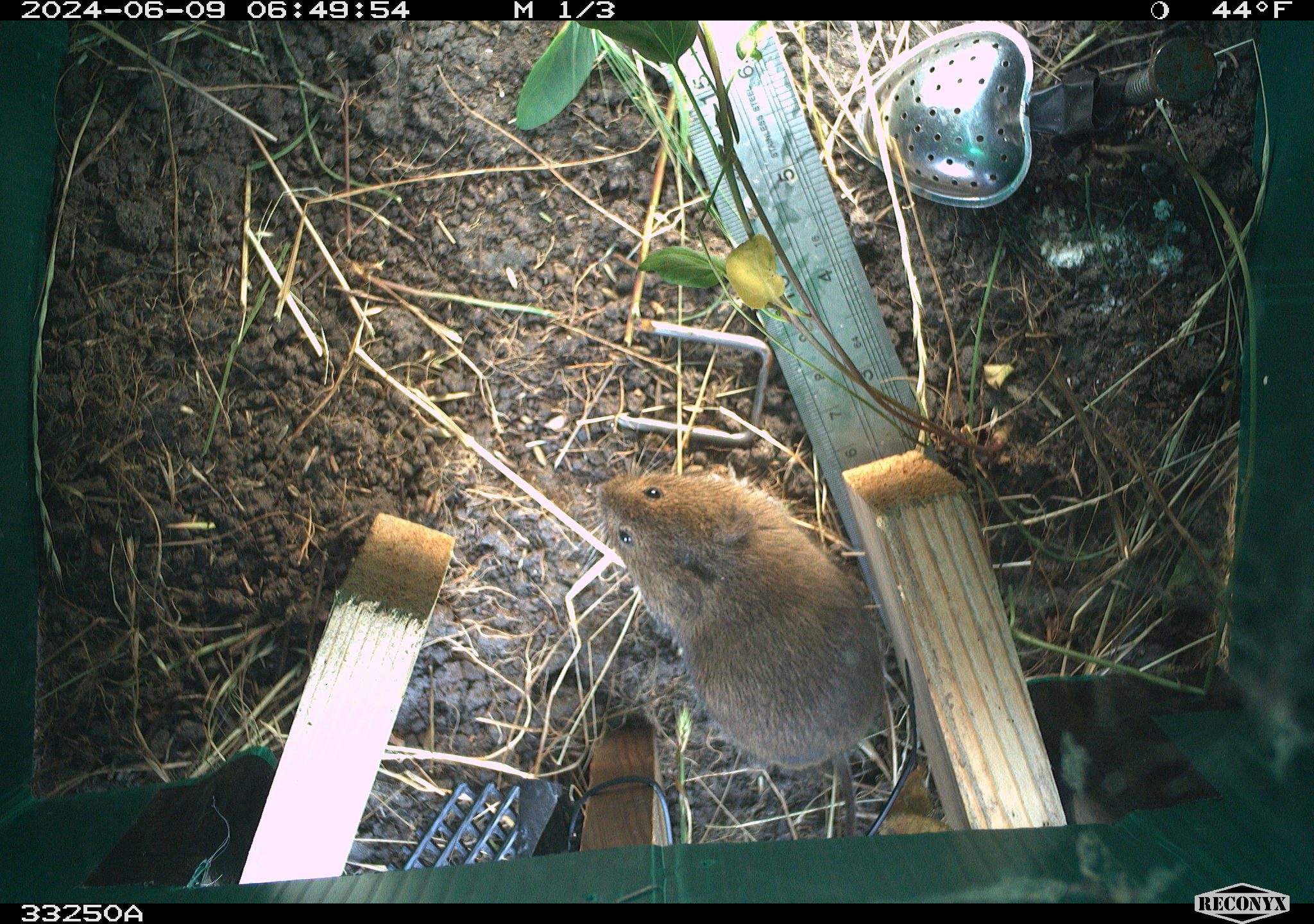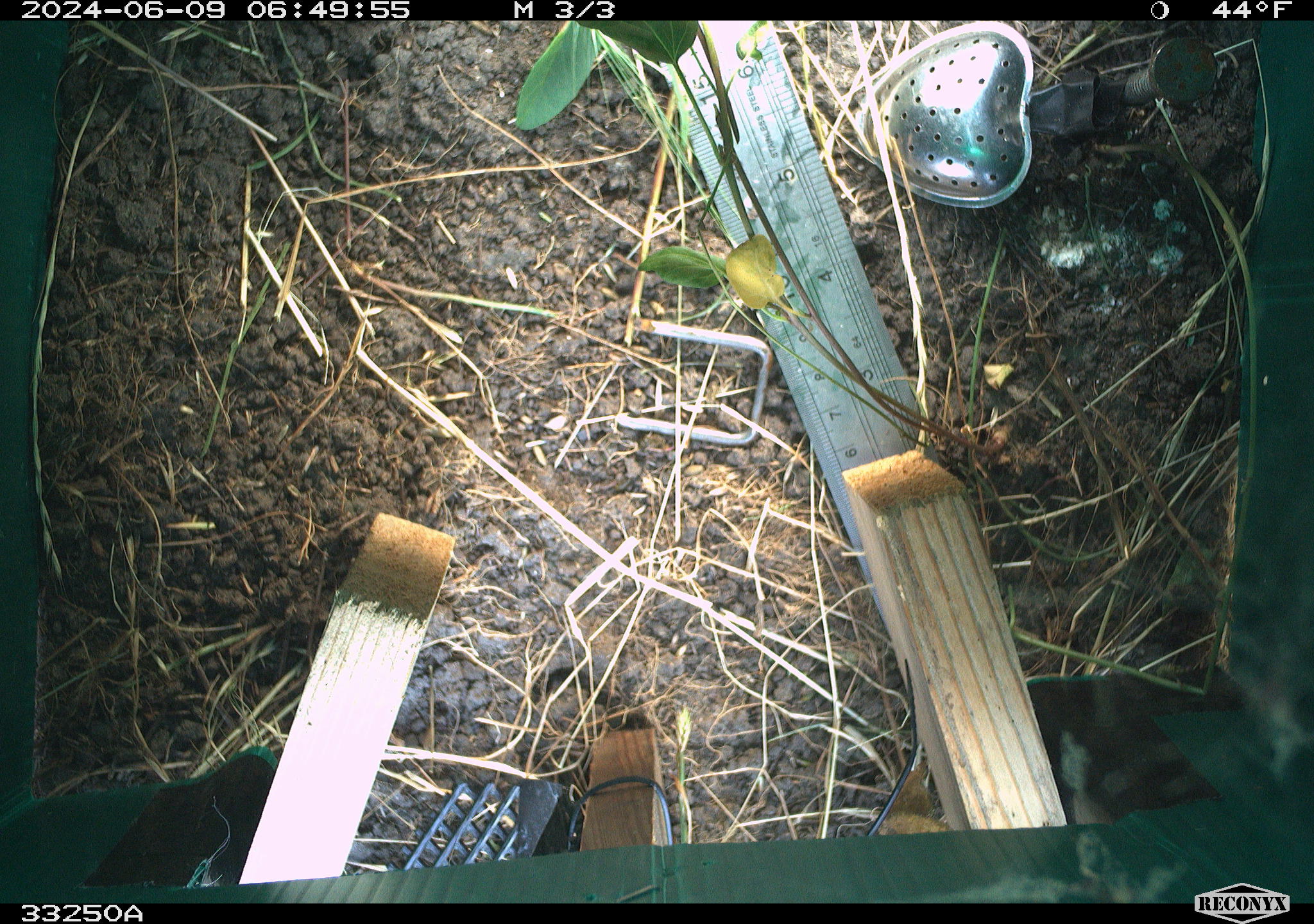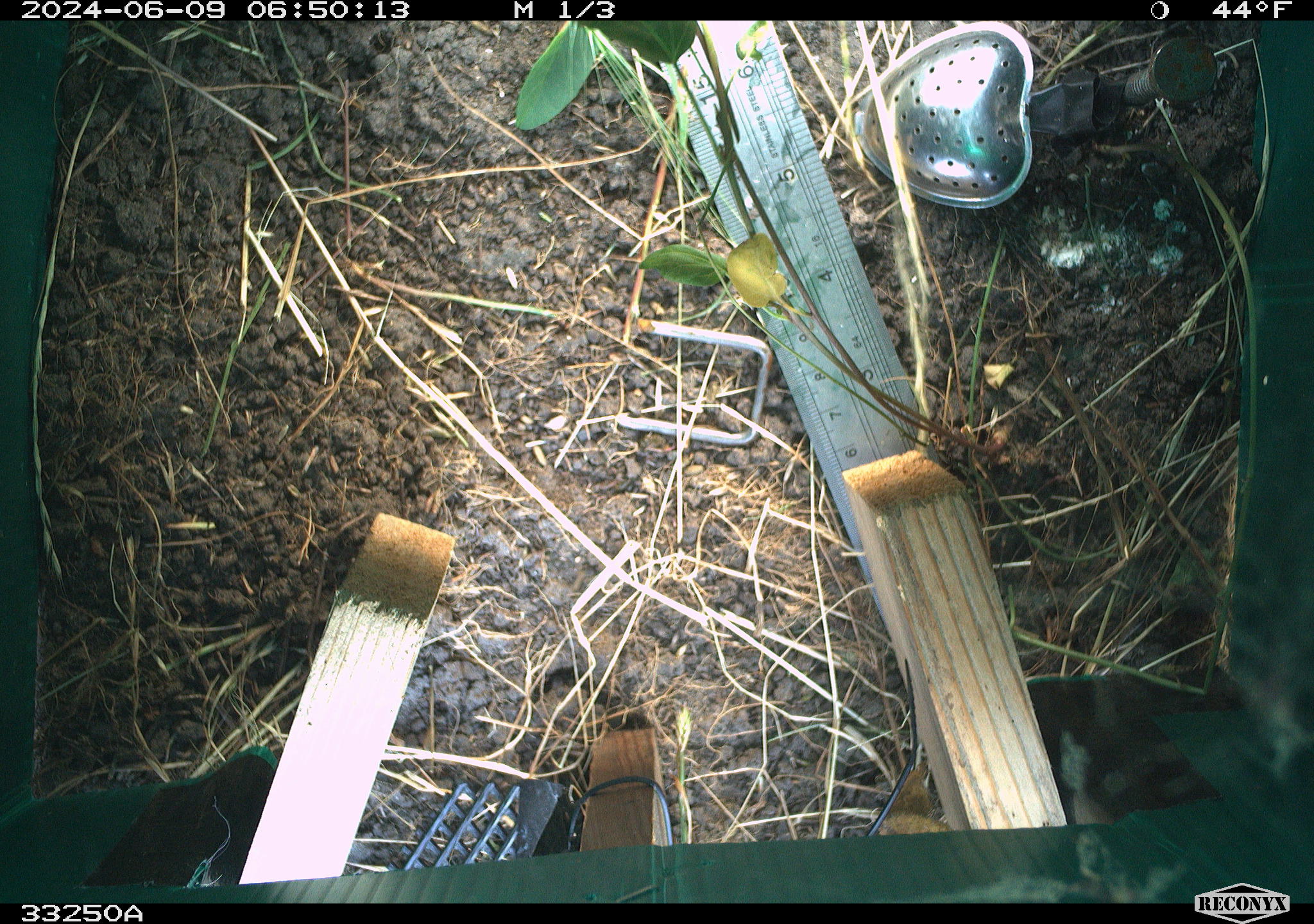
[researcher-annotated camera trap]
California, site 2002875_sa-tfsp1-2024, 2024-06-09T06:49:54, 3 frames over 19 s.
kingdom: Animalia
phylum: Chordata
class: Mammalia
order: Rodentia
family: Cricetidae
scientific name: Arvicolinae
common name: voles, lemmings, and muskrats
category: arvicolinae subfamily